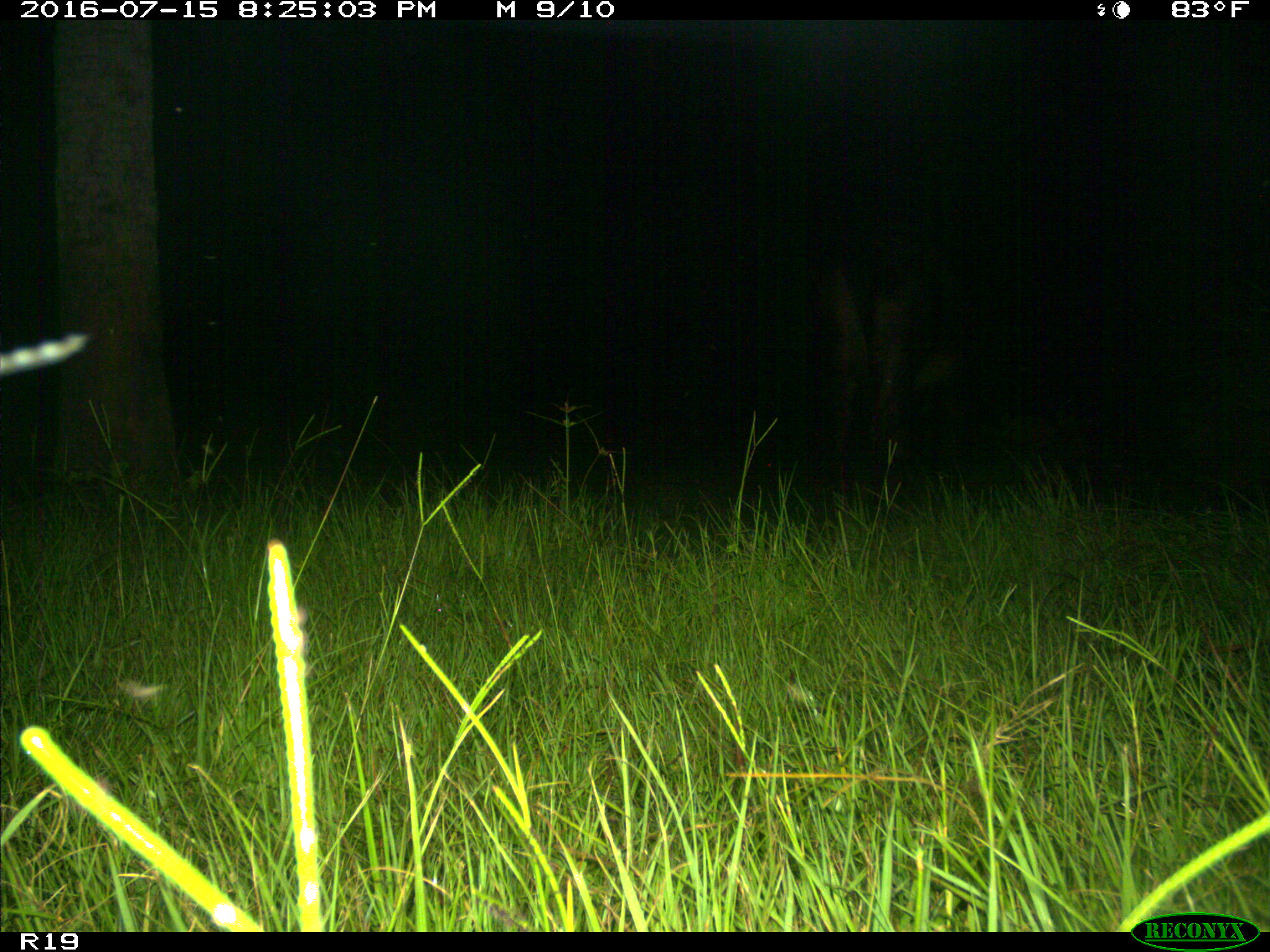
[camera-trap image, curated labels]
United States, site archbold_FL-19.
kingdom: Animalia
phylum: Chordata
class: Mammalia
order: Artiodactyla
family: Bovidae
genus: Bos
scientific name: Bos taurus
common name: domestic cow